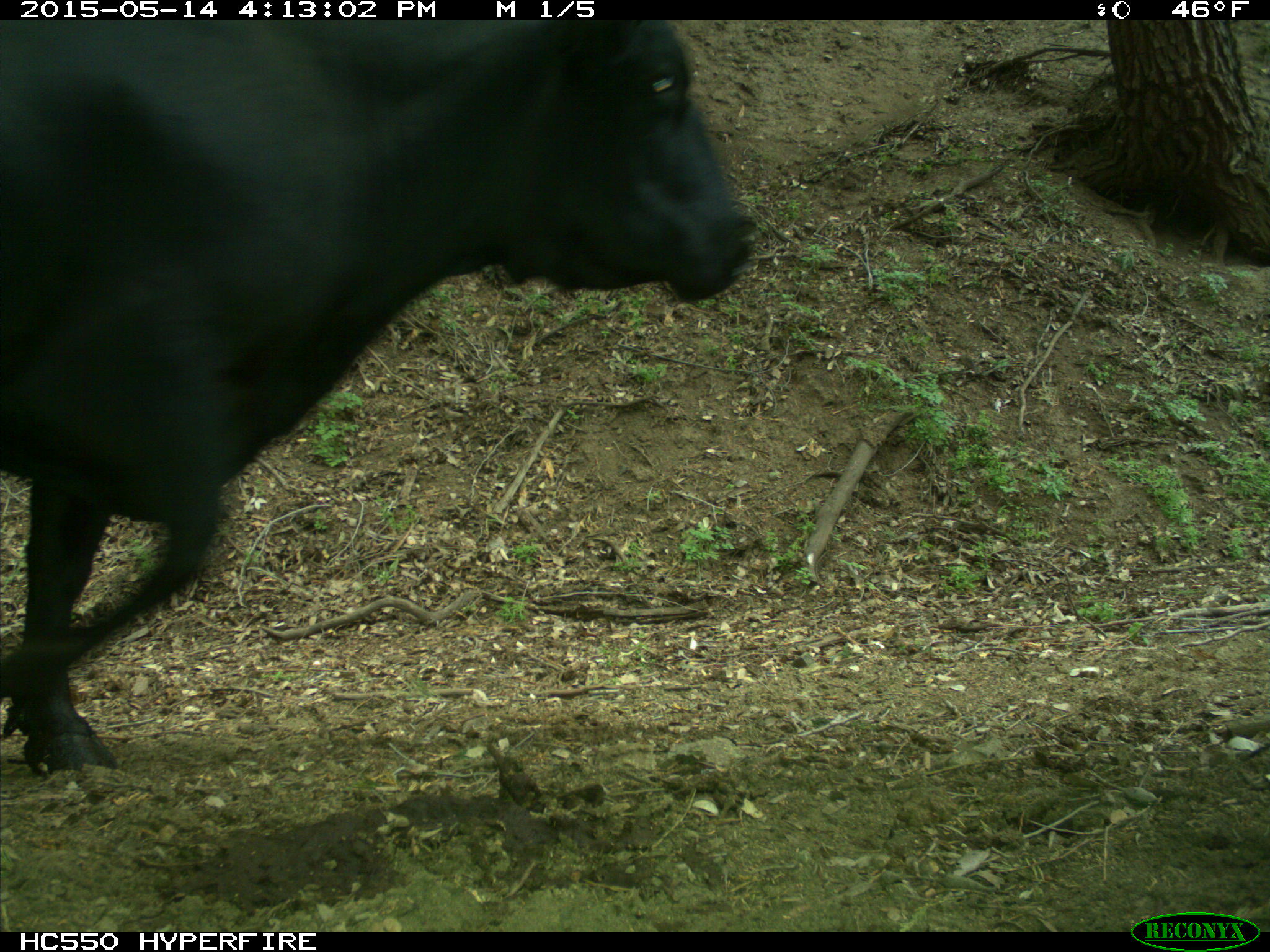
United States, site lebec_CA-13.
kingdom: Animalia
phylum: Chordata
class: Mammalia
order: Artiodactyla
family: Bovidae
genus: Bos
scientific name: Bos taurus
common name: domestic cow